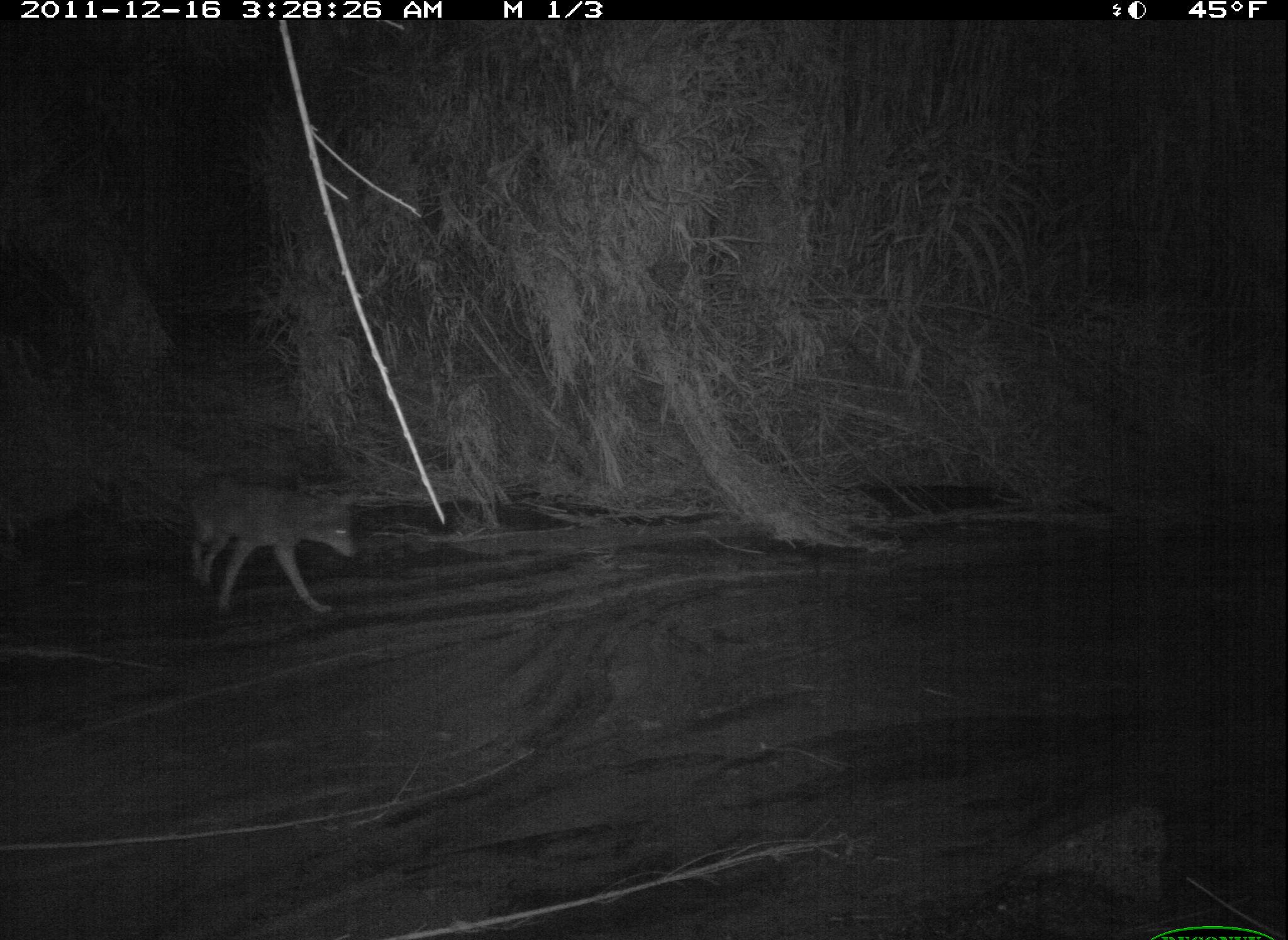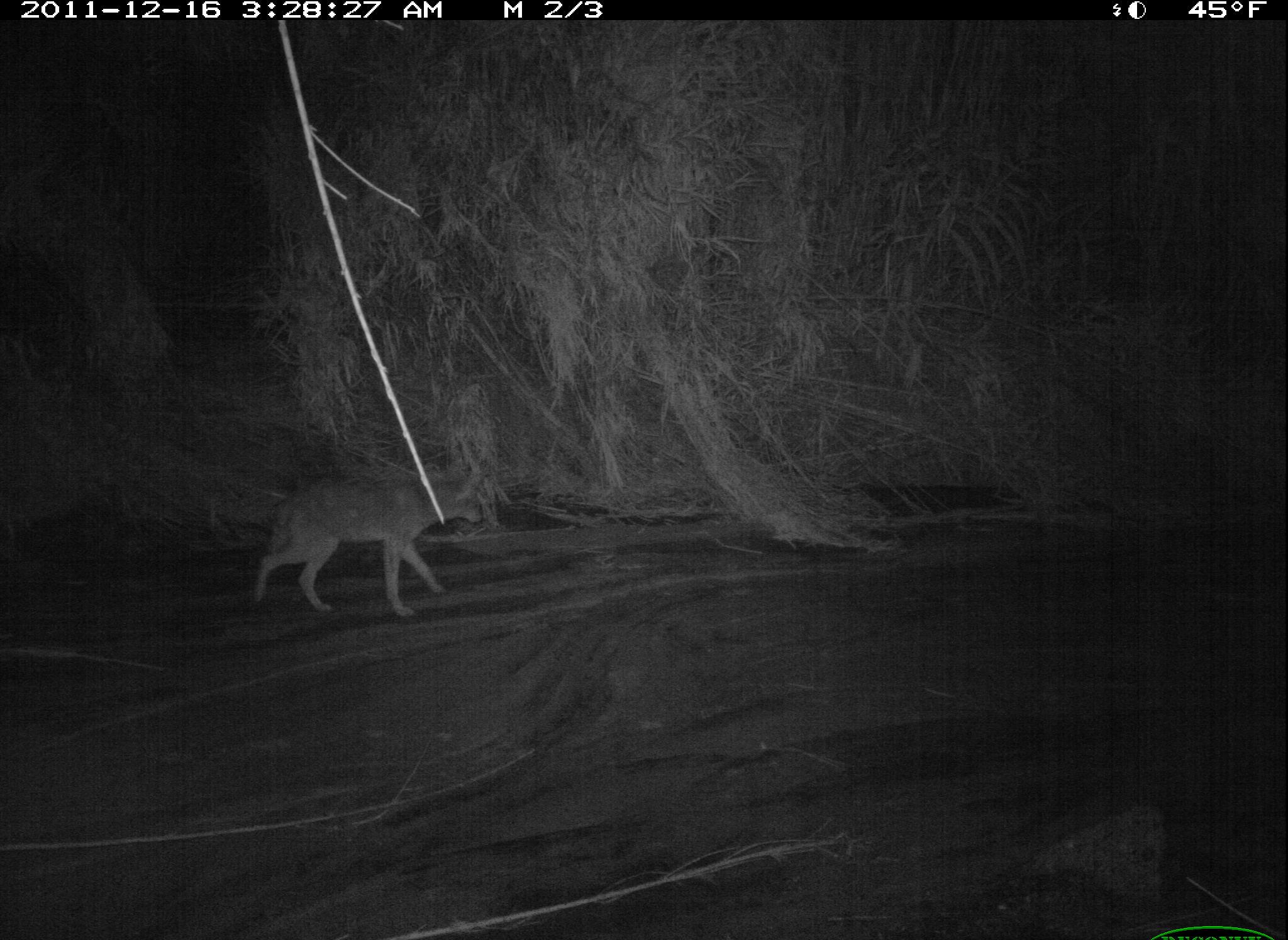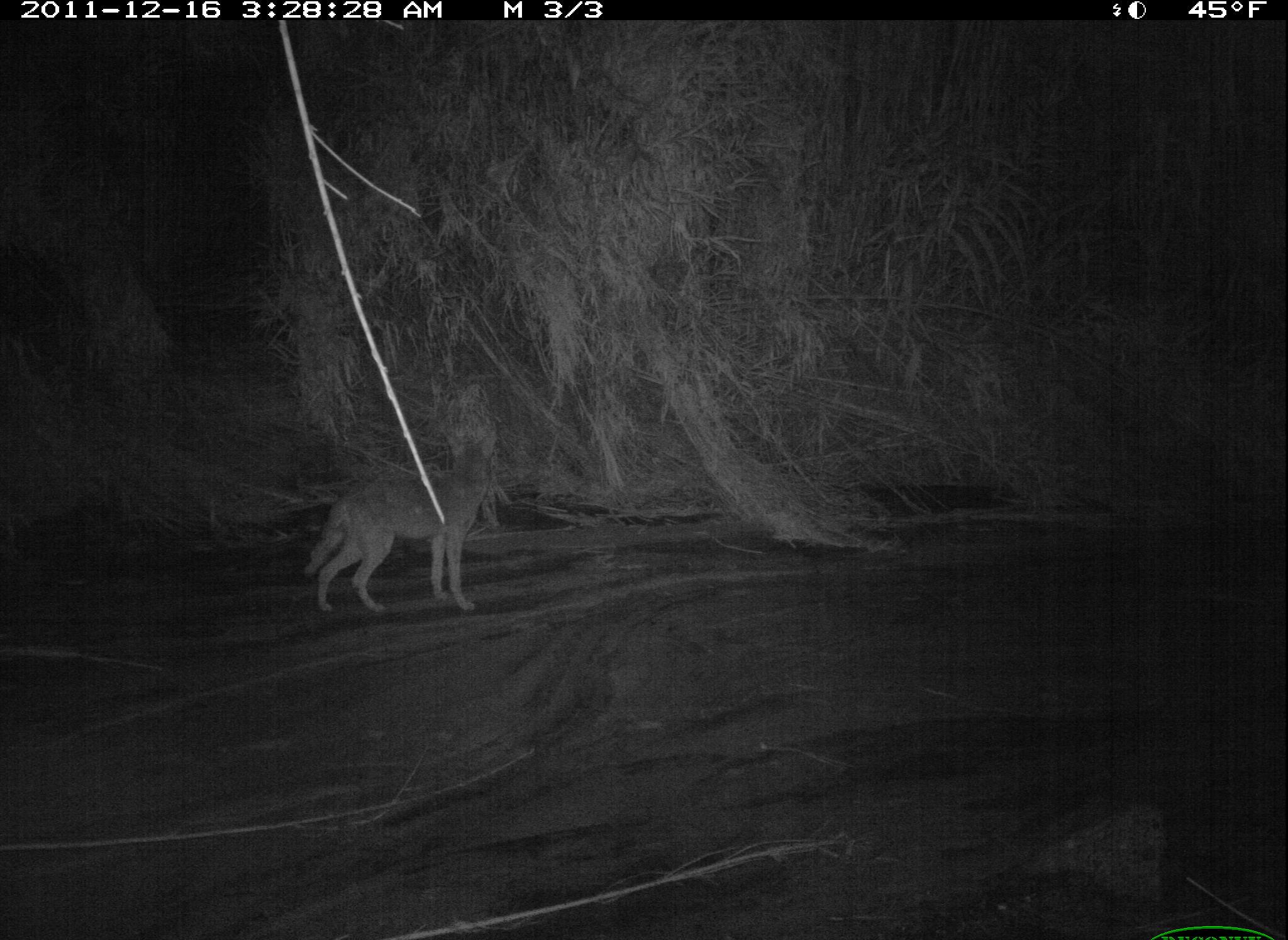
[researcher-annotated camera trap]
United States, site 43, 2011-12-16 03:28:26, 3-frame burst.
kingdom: Animalia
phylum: Chordata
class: Mammalia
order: Carnivora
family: Canidae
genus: Canis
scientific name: Canis latrans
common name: coyote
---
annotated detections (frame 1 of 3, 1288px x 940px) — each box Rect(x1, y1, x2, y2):
coyote: Rect(175, 440, 380, 628)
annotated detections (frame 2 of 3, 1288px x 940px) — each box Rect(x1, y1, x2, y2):
coyote: Rect(243, 454, 496, 620)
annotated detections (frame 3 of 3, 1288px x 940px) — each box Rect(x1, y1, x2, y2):
coyote: Rect(287, 422, 526, 625)